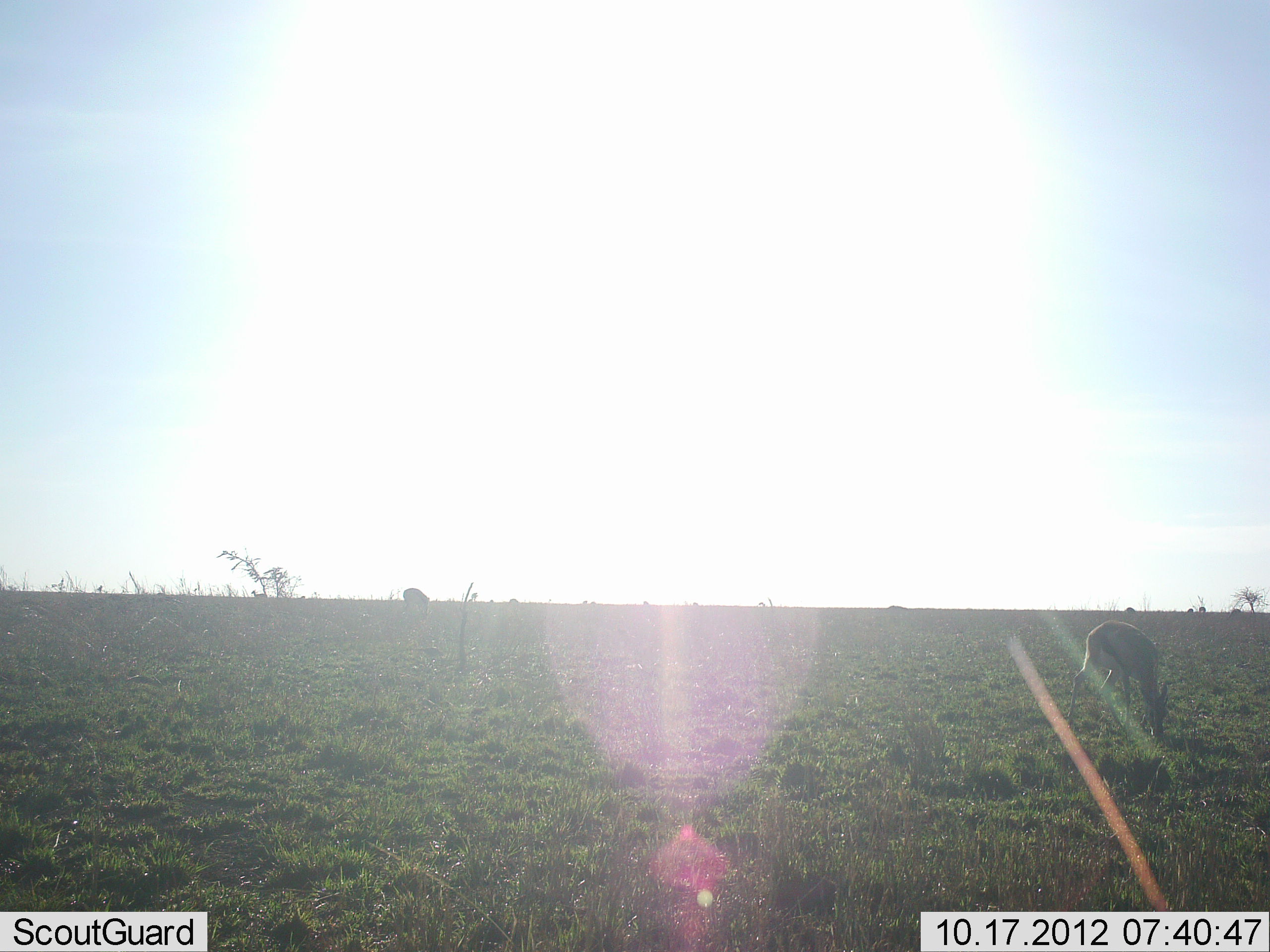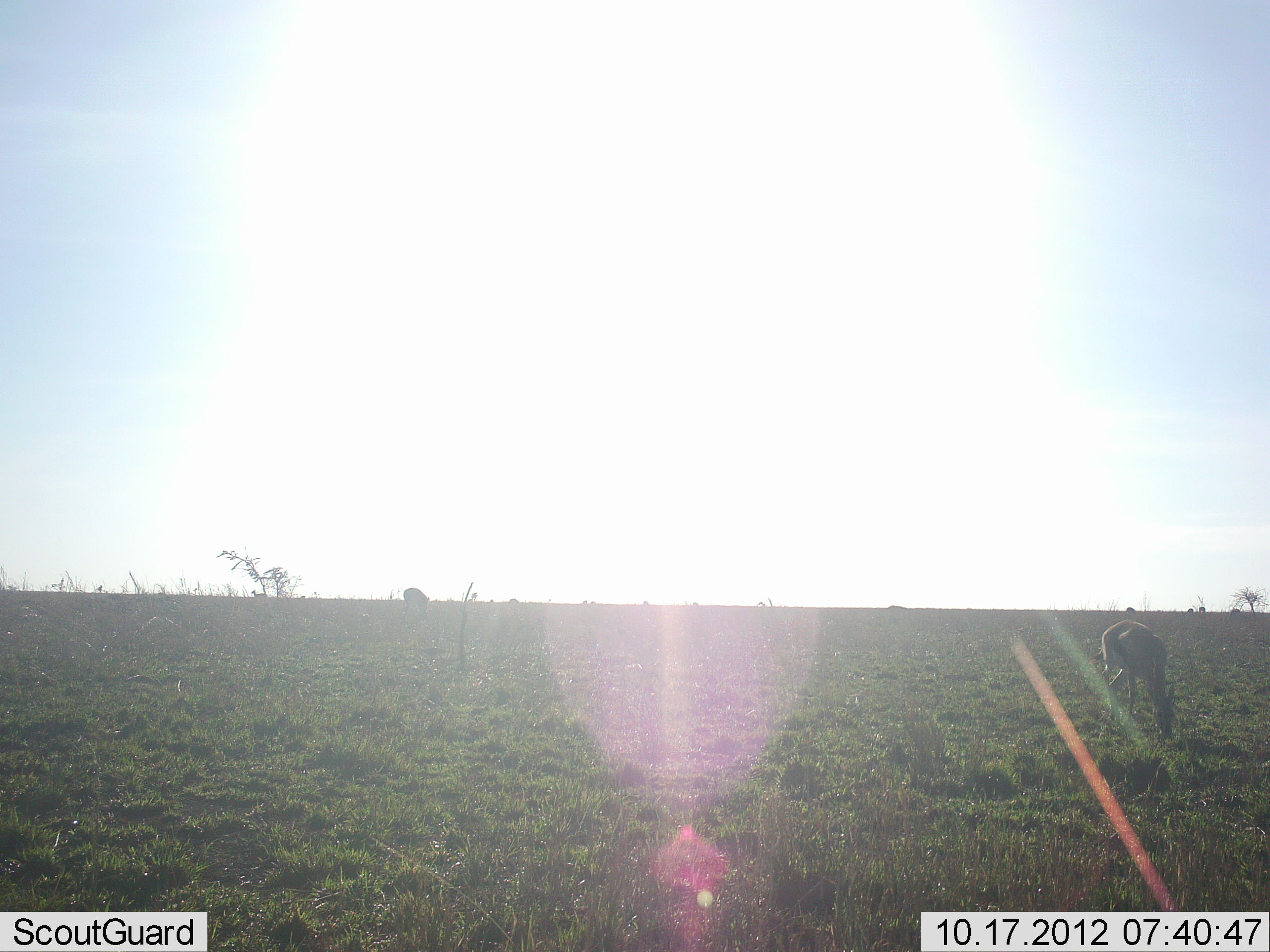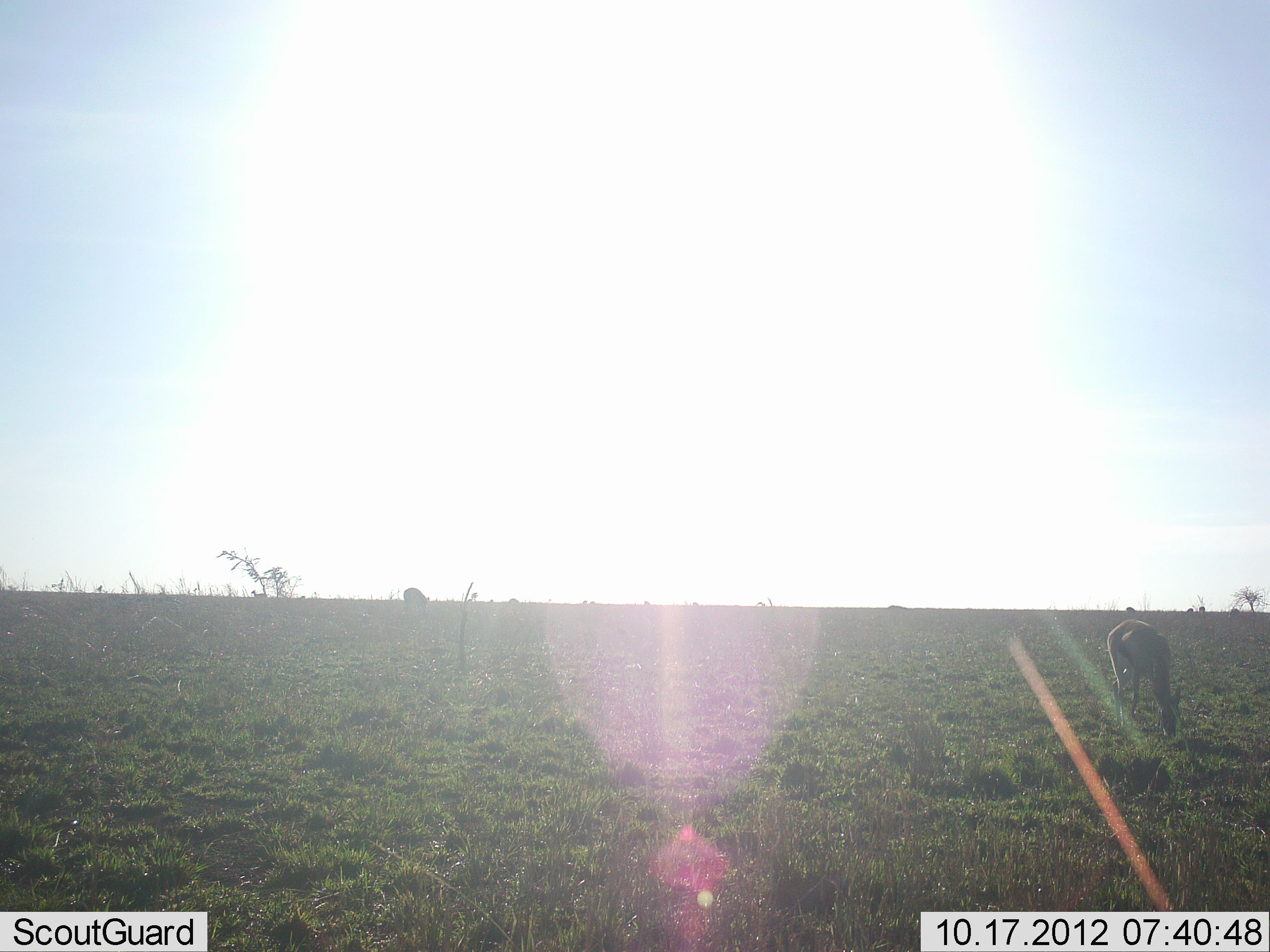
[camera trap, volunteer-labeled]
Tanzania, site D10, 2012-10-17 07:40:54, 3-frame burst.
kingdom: Animalia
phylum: Chordata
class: Mammalia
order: Artiodactyla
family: Bovidae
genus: Eudorcas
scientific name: Eudorcas thomsonii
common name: thomson's gazelle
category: gazellethomsons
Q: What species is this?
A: Gazellethomsons (thomson's gazelle) (Eudorcas thomsonii).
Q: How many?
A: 2.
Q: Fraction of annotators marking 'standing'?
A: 10%.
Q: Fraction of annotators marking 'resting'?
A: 0%.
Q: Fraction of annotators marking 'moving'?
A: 10%.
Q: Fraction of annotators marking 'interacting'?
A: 0%.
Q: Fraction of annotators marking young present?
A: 0%.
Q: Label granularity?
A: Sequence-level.